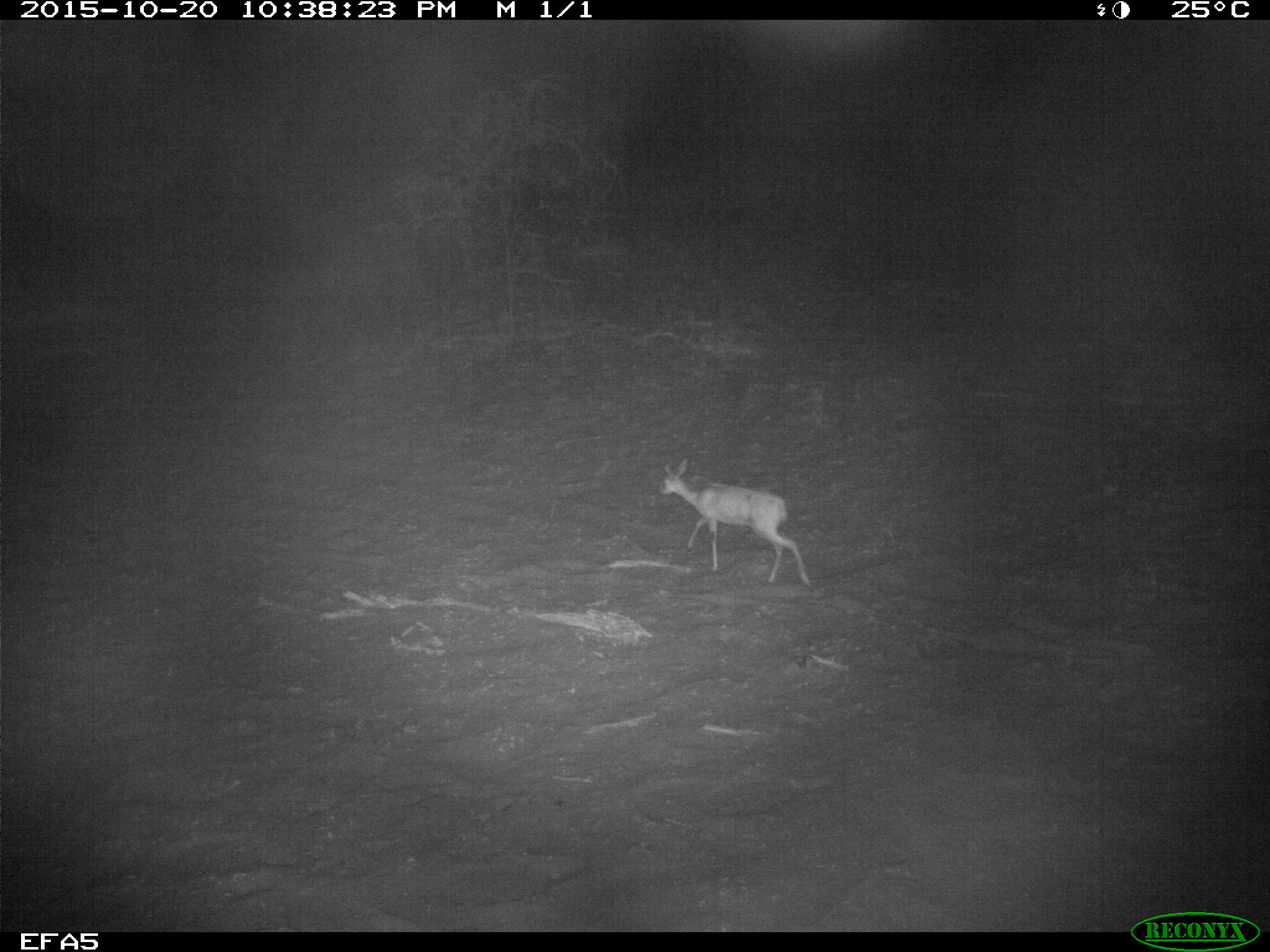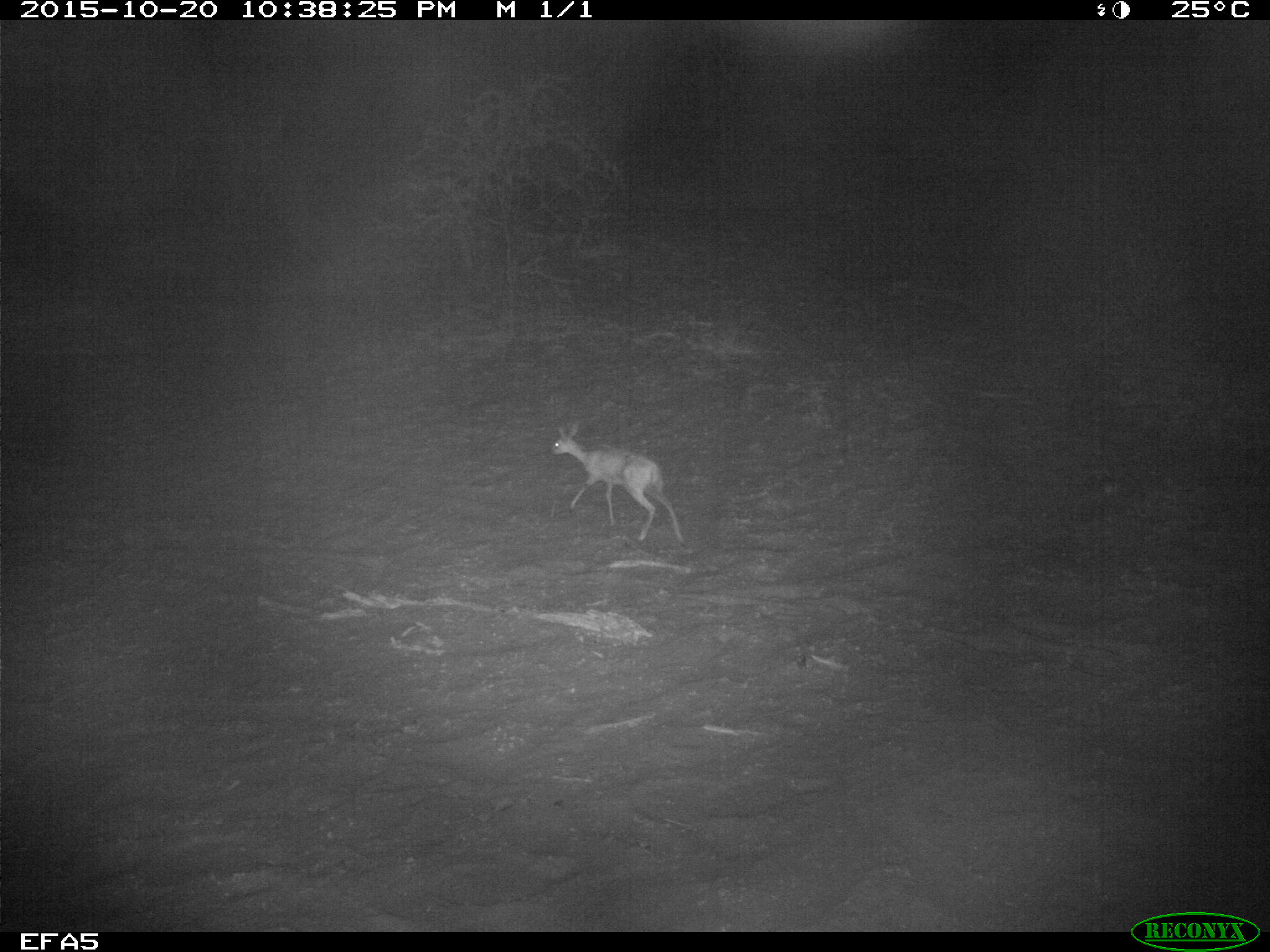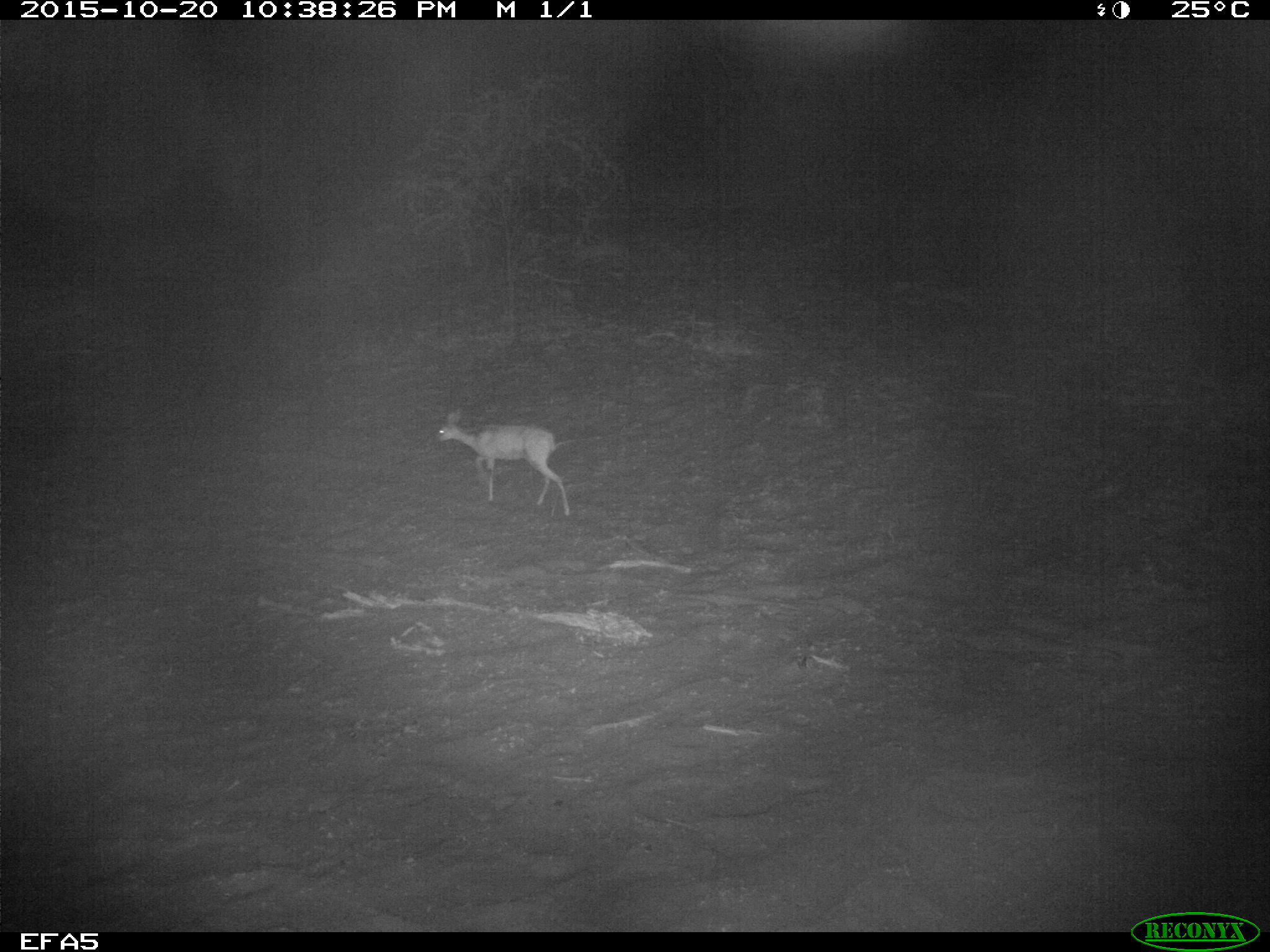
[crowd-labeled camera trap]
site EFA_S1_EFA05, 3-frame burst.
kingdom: Animalia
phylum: Chordata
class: Mammalia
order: Artiodactyla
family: Bovidae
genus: Raphicerus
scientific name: Raphicerus campestris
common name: steenbok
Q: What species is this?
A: Steenbok (Raphicerus campestris).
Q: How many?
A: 1.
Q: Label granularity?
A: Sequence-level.